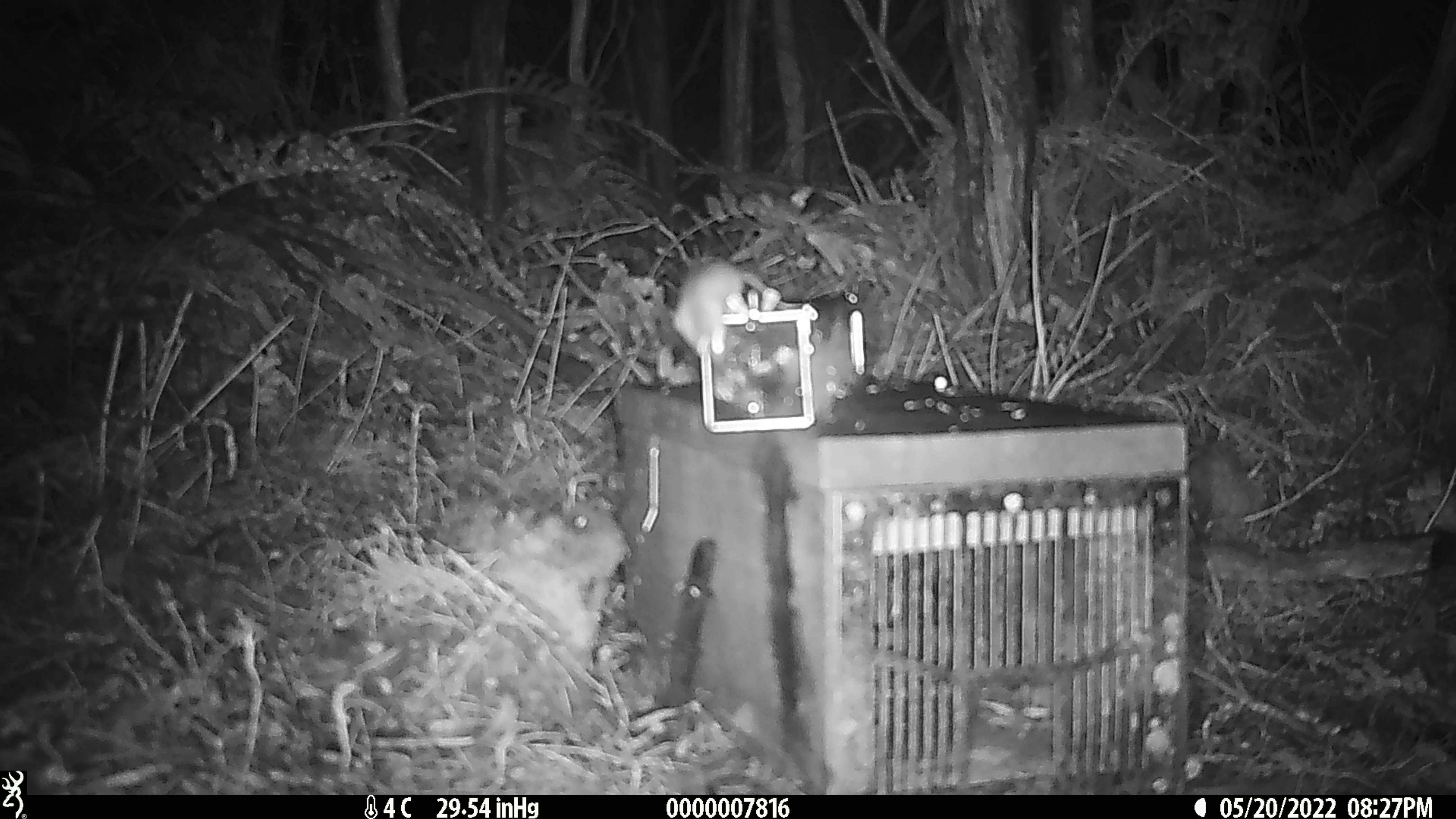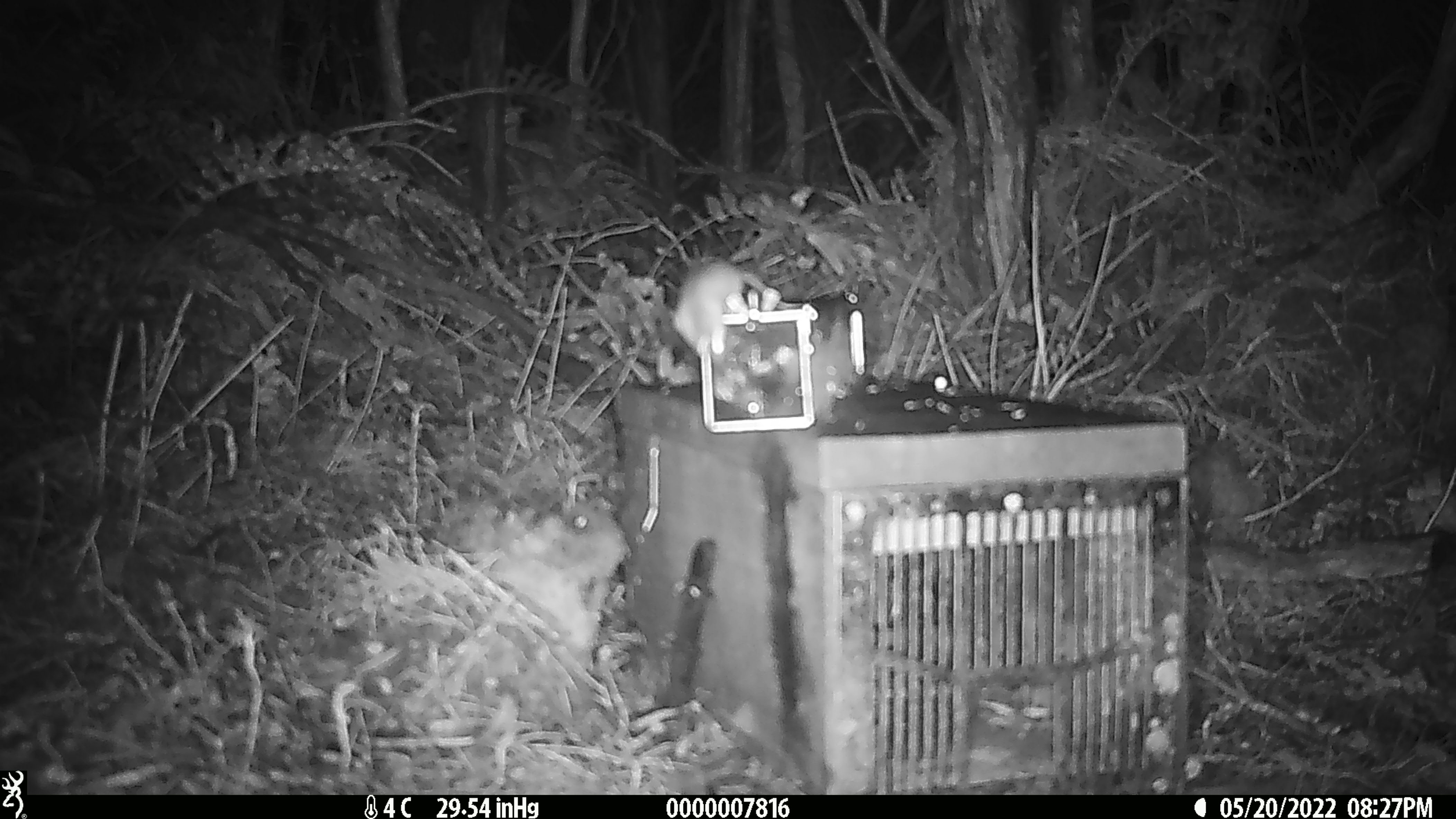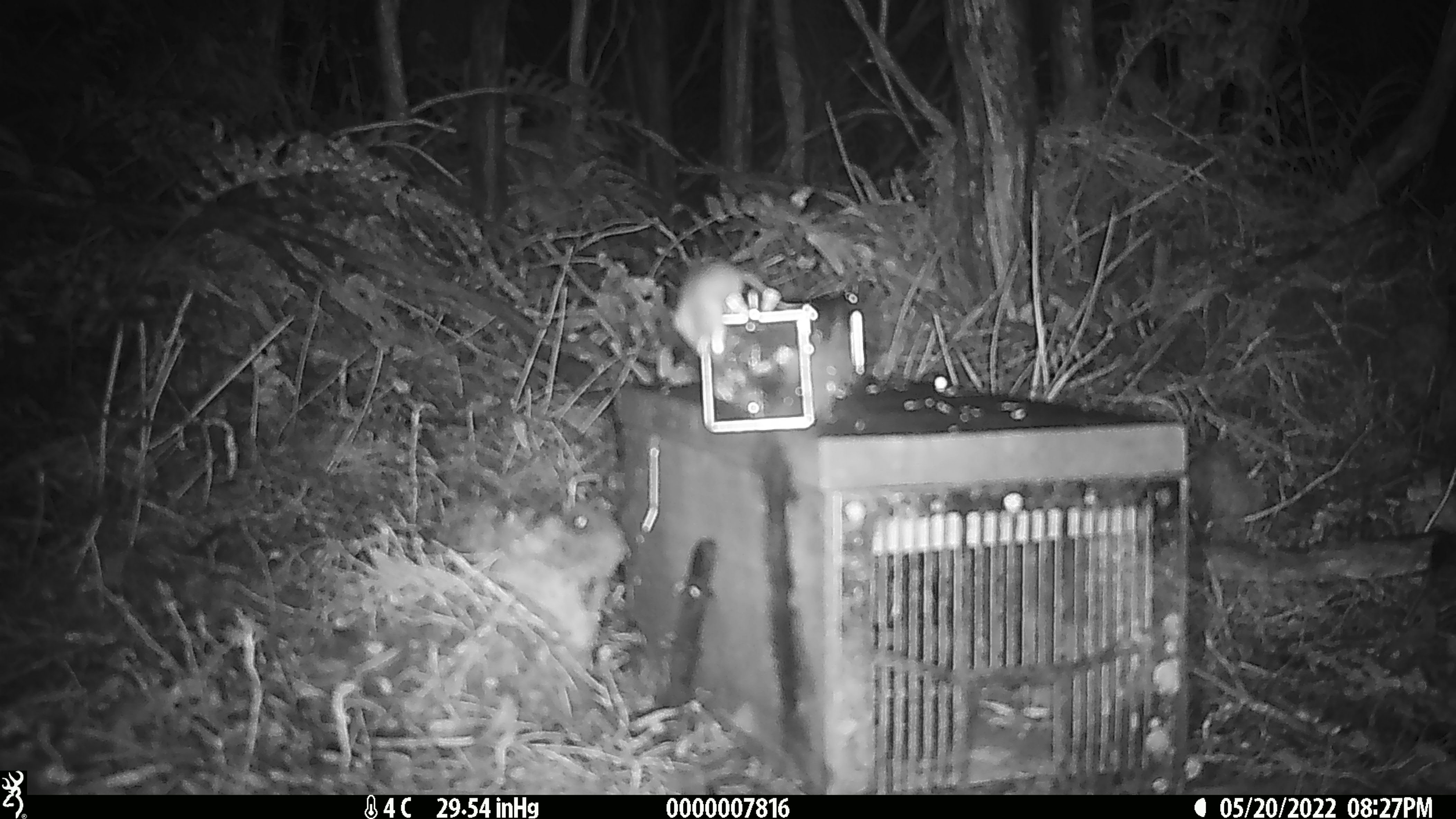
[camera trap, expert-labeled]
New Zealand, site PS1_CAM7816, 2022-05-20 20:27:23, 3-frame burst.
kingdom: Animalia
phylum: Chordata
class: Mammalia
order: Rodentia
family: Muridae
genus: Mus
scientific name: Mus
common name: mouse